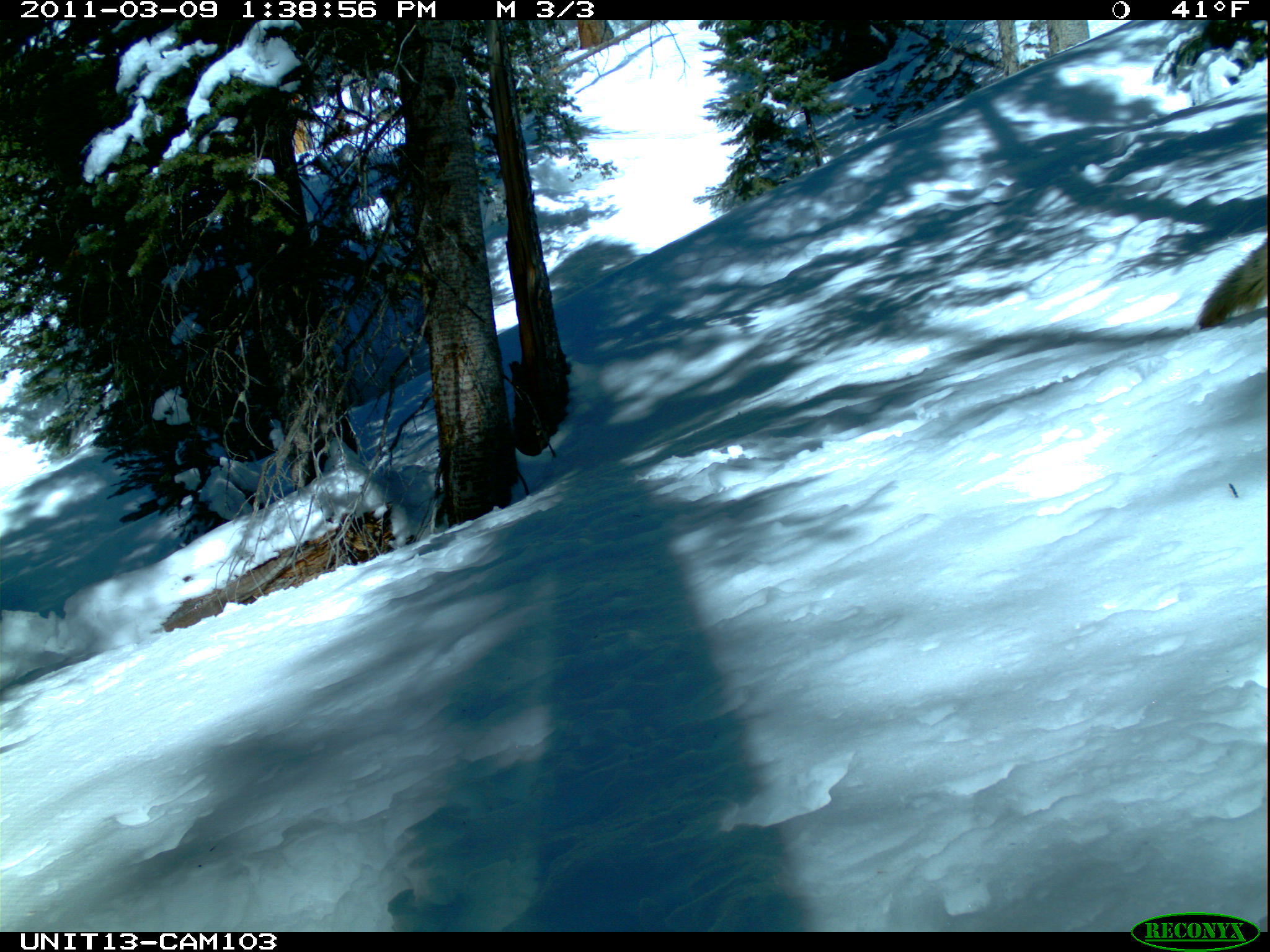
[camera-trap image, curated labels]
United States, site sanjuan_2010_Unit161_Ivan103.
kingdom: Animalia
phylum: Chordata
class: Mammalia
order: Carnivora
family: Canidae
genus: Canis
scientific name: Canis latrans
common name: coyote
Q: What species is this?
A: Canis latrans (coyote).